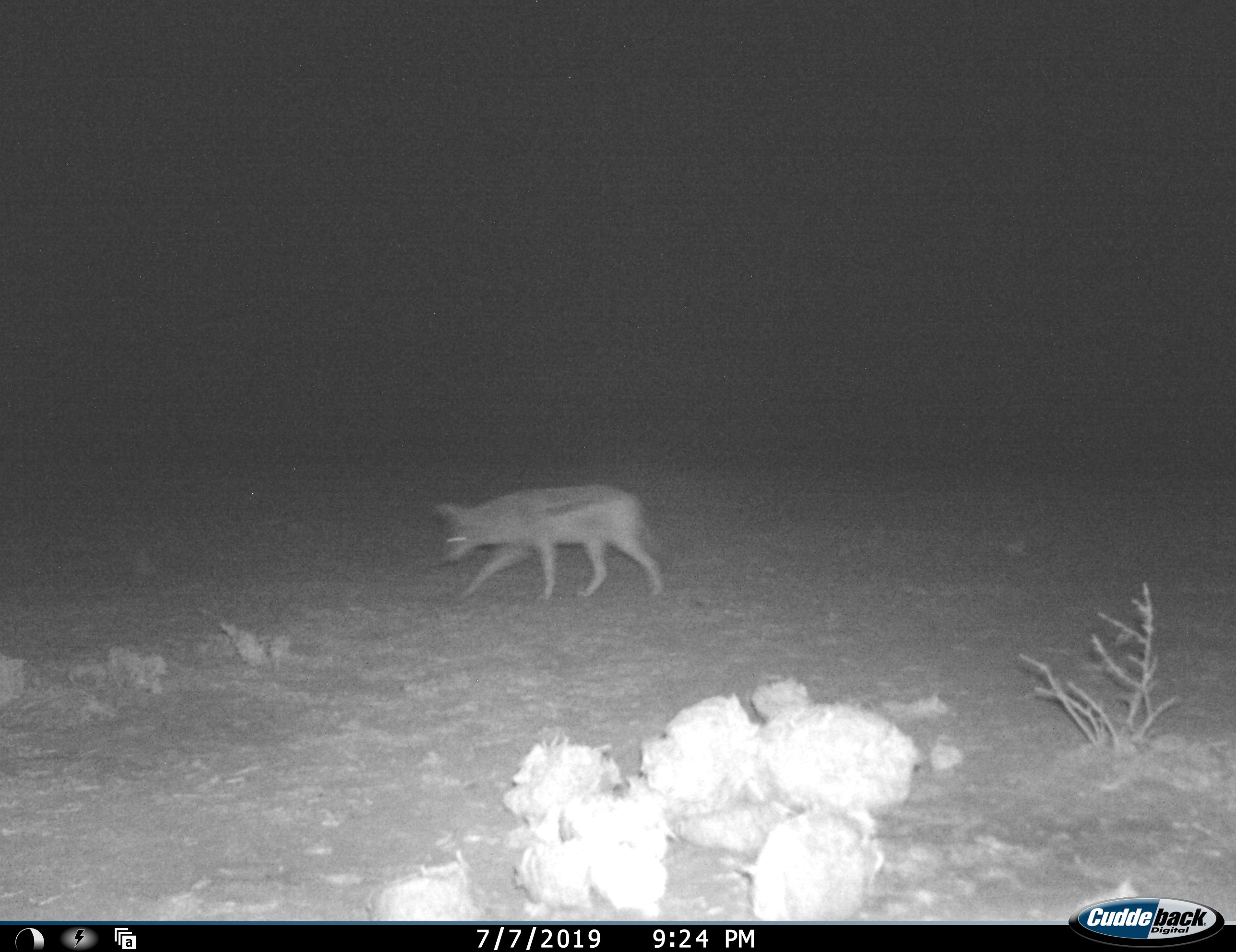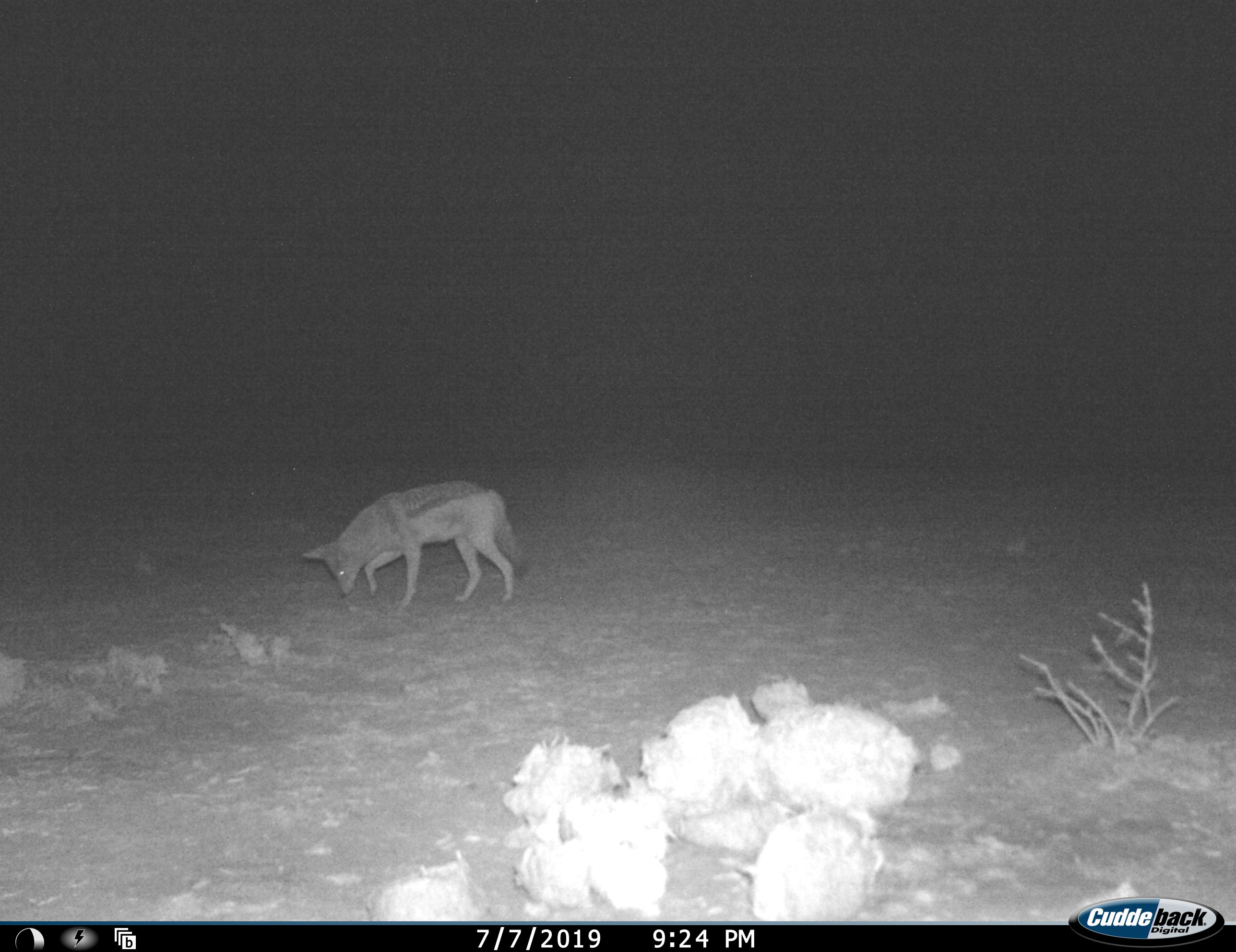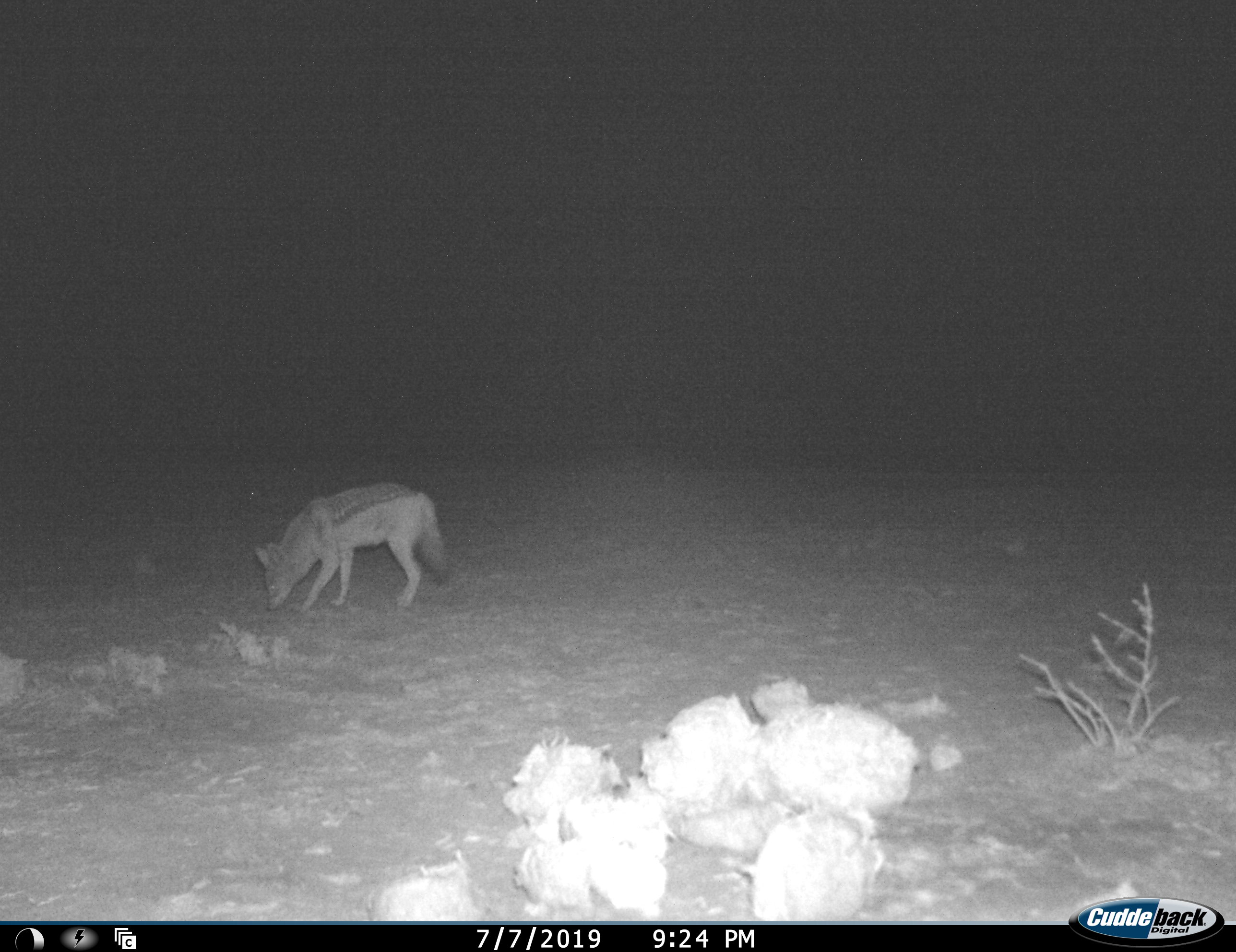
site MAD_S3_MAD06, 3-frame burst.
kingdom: Animalia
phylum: Chordata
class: Mammalia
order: Carnivora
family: Canidae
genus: Lupulella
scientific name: Lupulella mesomelas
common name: black-backed jackal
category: jackalblackbacked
Jackalblackbacked (black-backed jackal) (Lupulella mesomelas), count 1. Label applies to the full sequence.